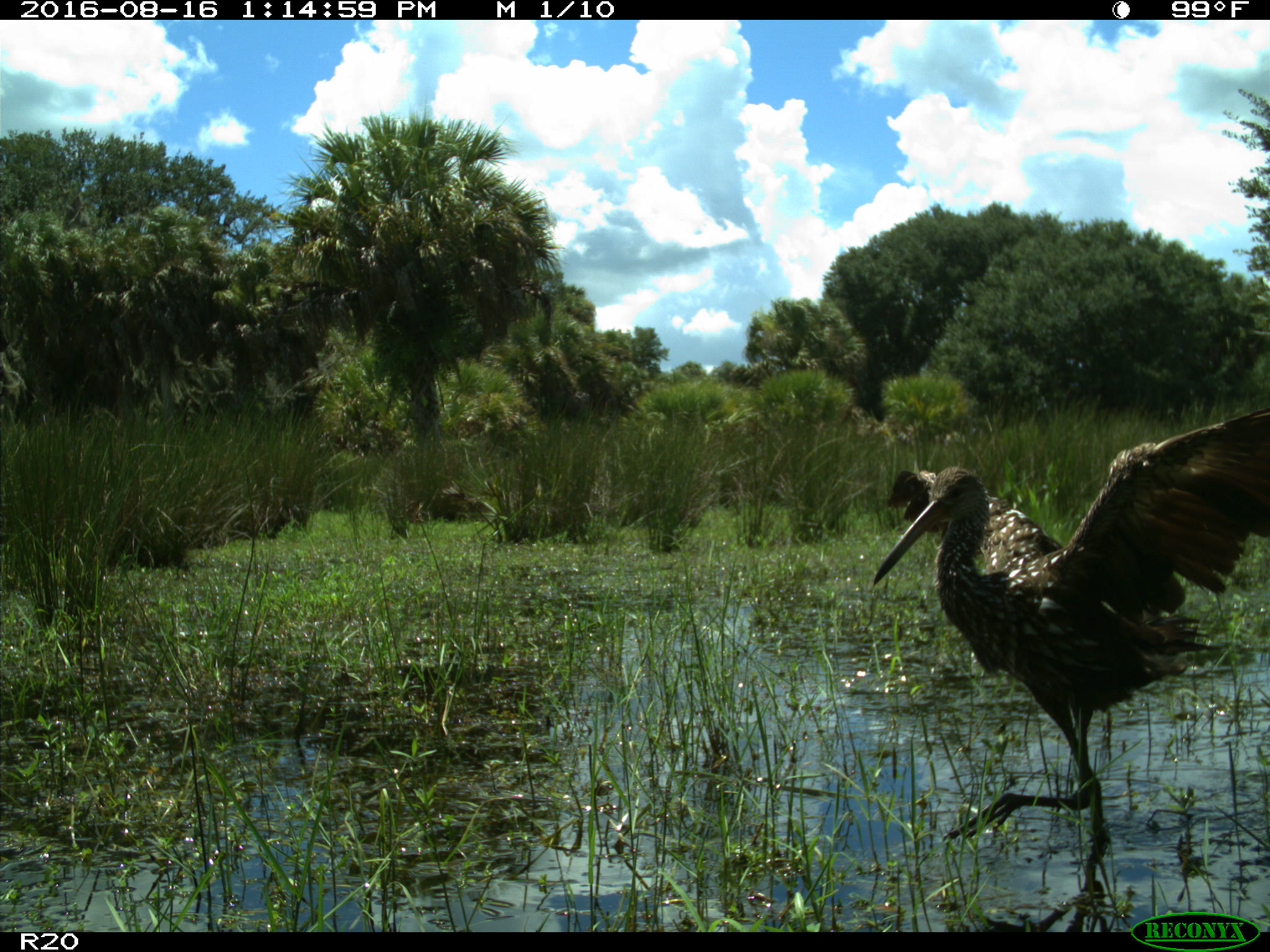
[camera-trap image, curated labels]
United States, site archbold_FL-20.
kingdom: Animalia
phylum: Chordata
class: Aves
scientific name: Aves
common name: birds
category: unidentified bird